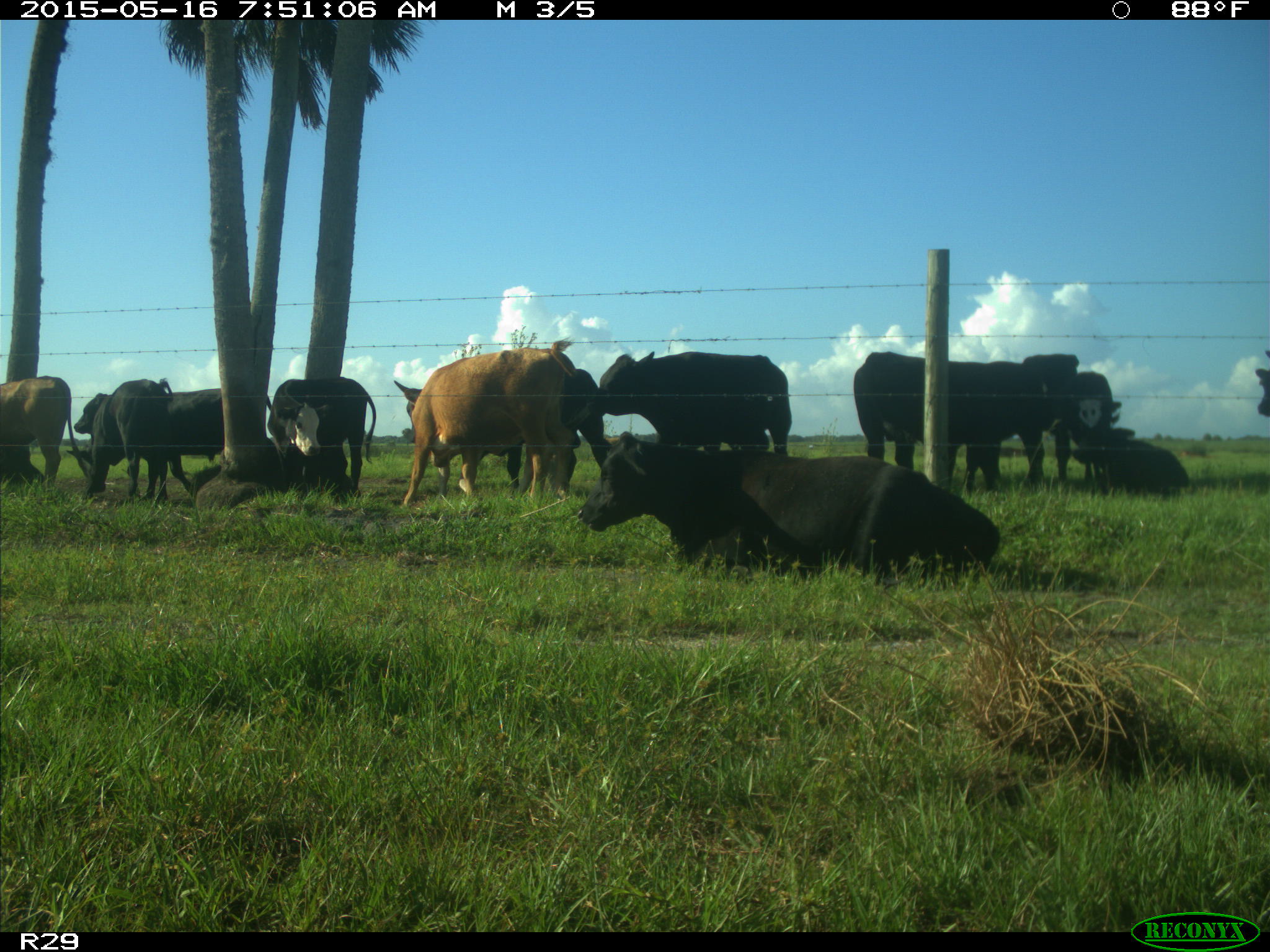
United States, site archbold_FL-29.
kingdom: Animalia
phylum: Chordata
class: Mammalia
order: Artiodactyla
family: Bovidae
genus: Bos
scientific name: Bos taurus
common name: domestic cow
Bos taurus (domestic cow).